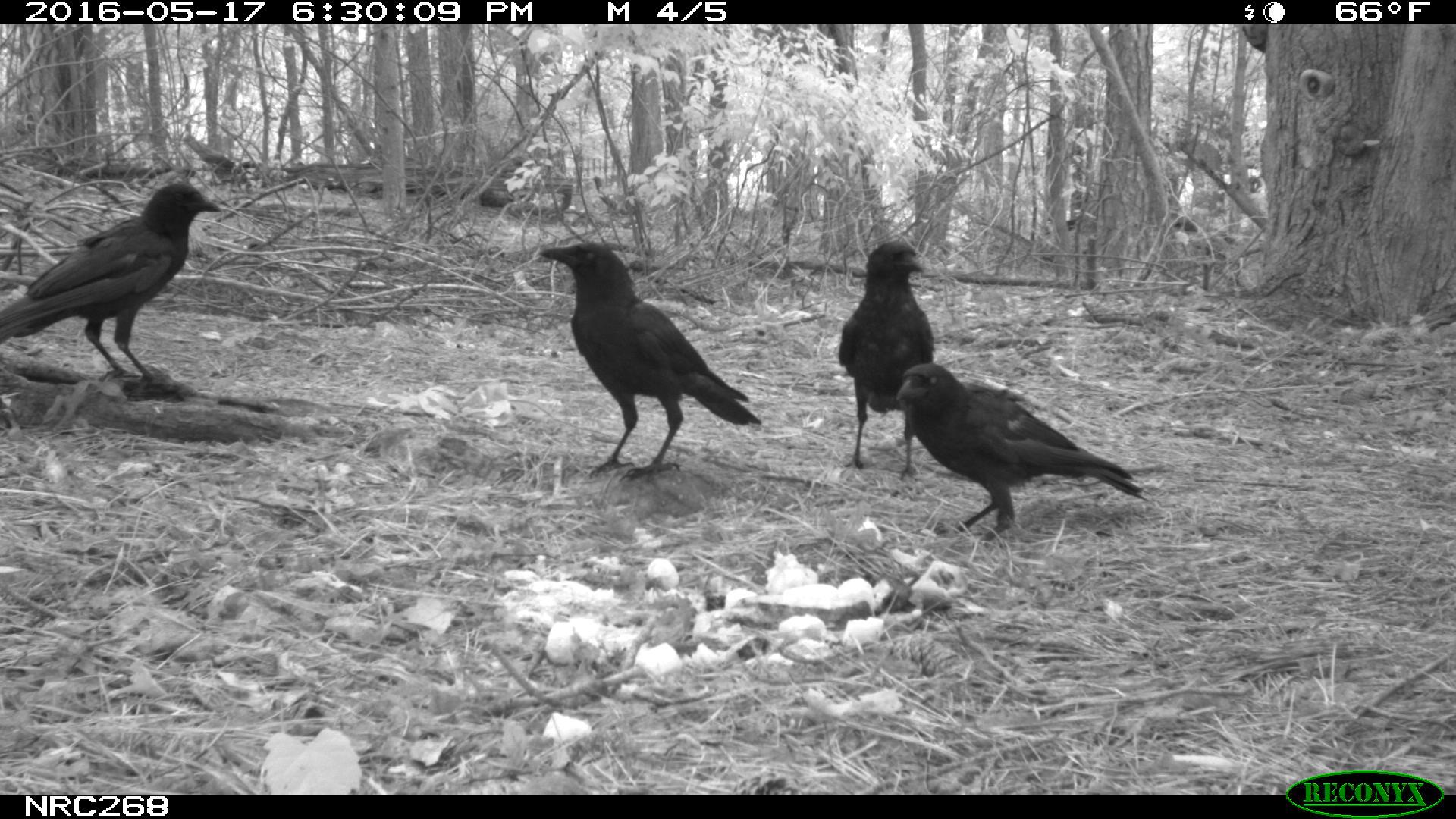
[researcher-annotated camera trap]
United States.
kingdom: Animalia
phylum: Chordata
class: Aves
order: Passeriformes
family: Corvidae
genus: Corvus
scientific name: Corvus brachyrhynchos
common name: american crow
American Crow (Corvus brachyrhynchos).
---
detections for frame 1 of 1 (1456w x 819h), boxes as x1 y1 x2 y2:
American Crow: 532 223 761 480; 0 179 229 399; 885 355 1153 534; 838 236 937 460